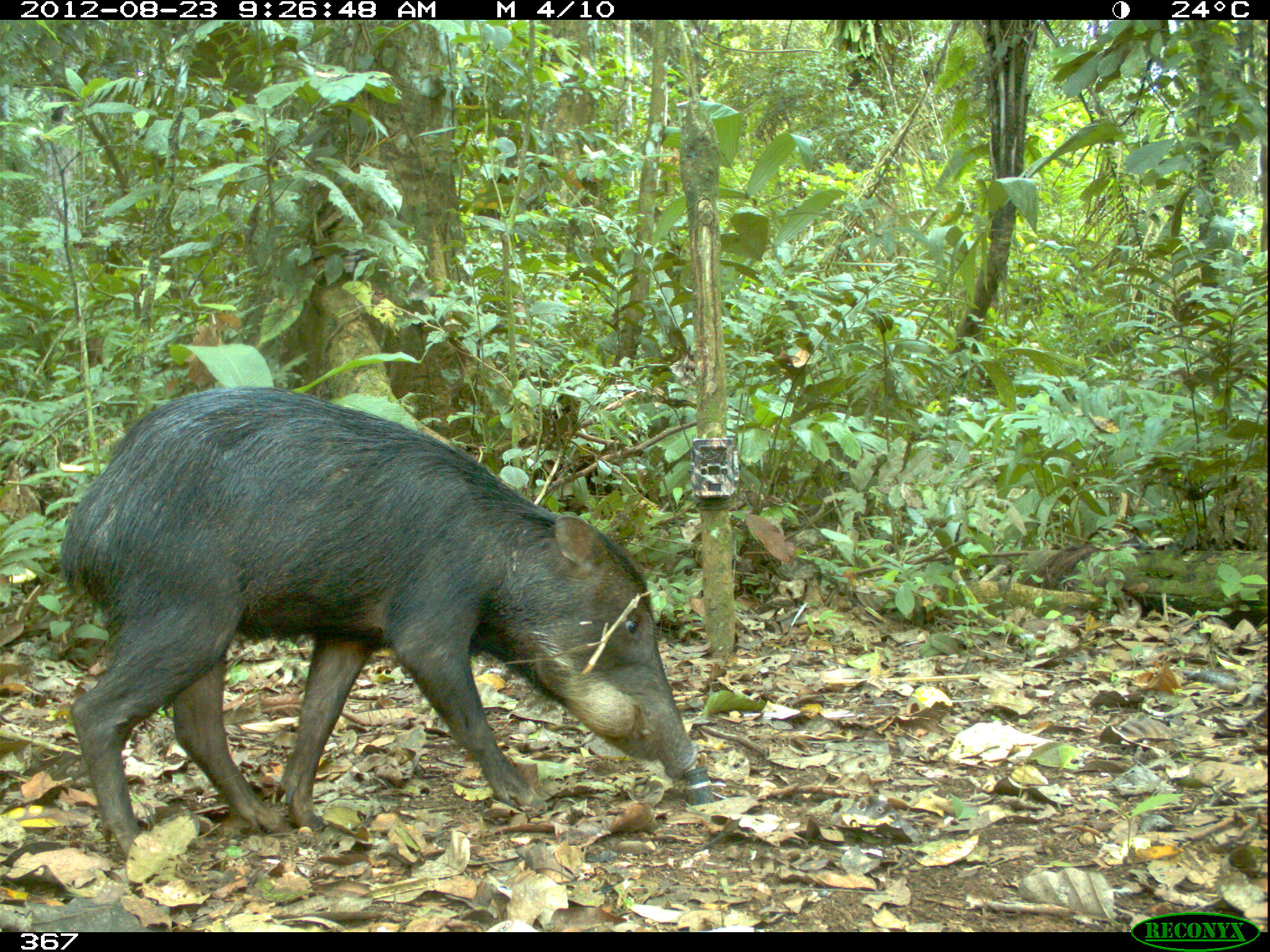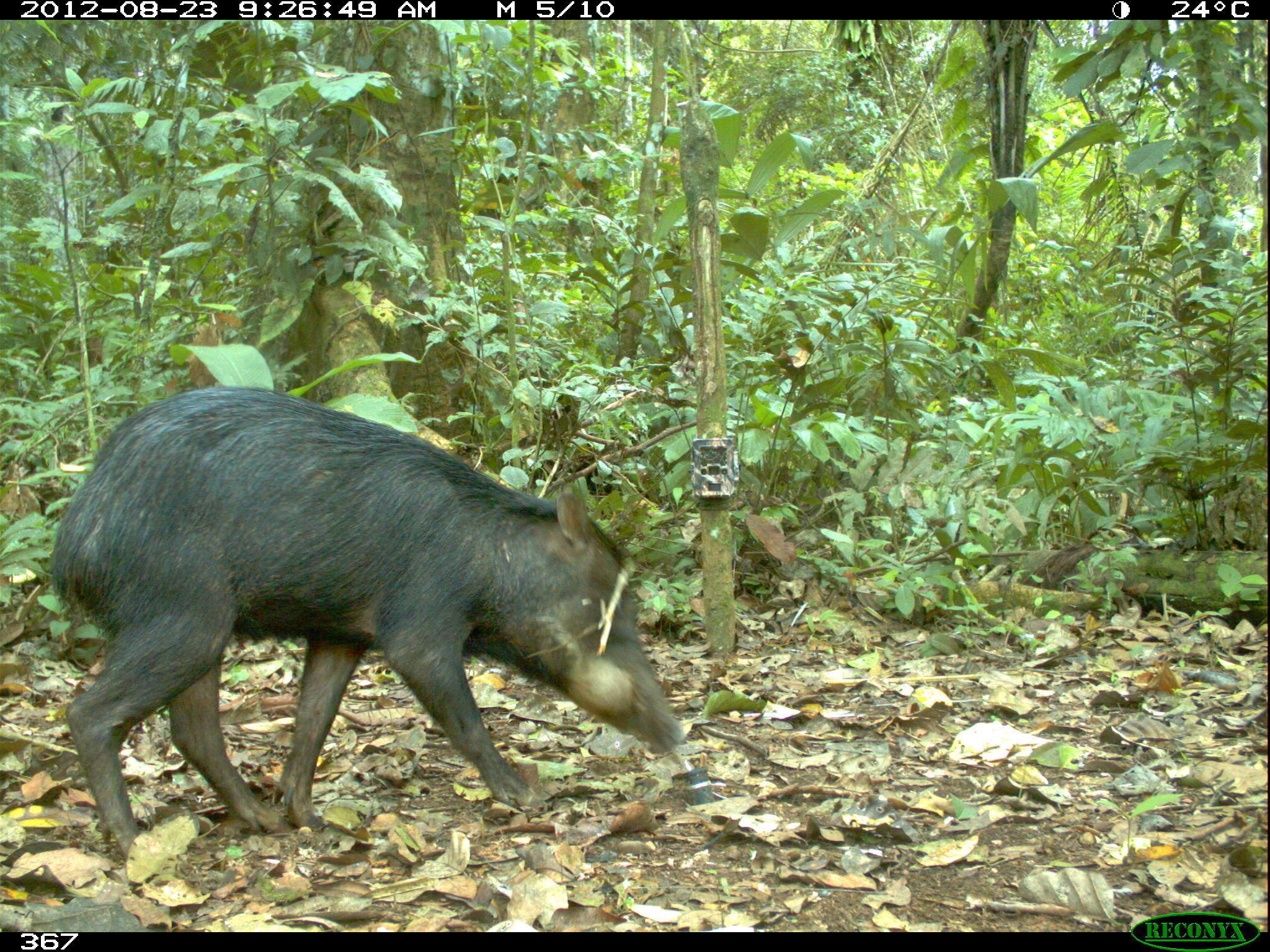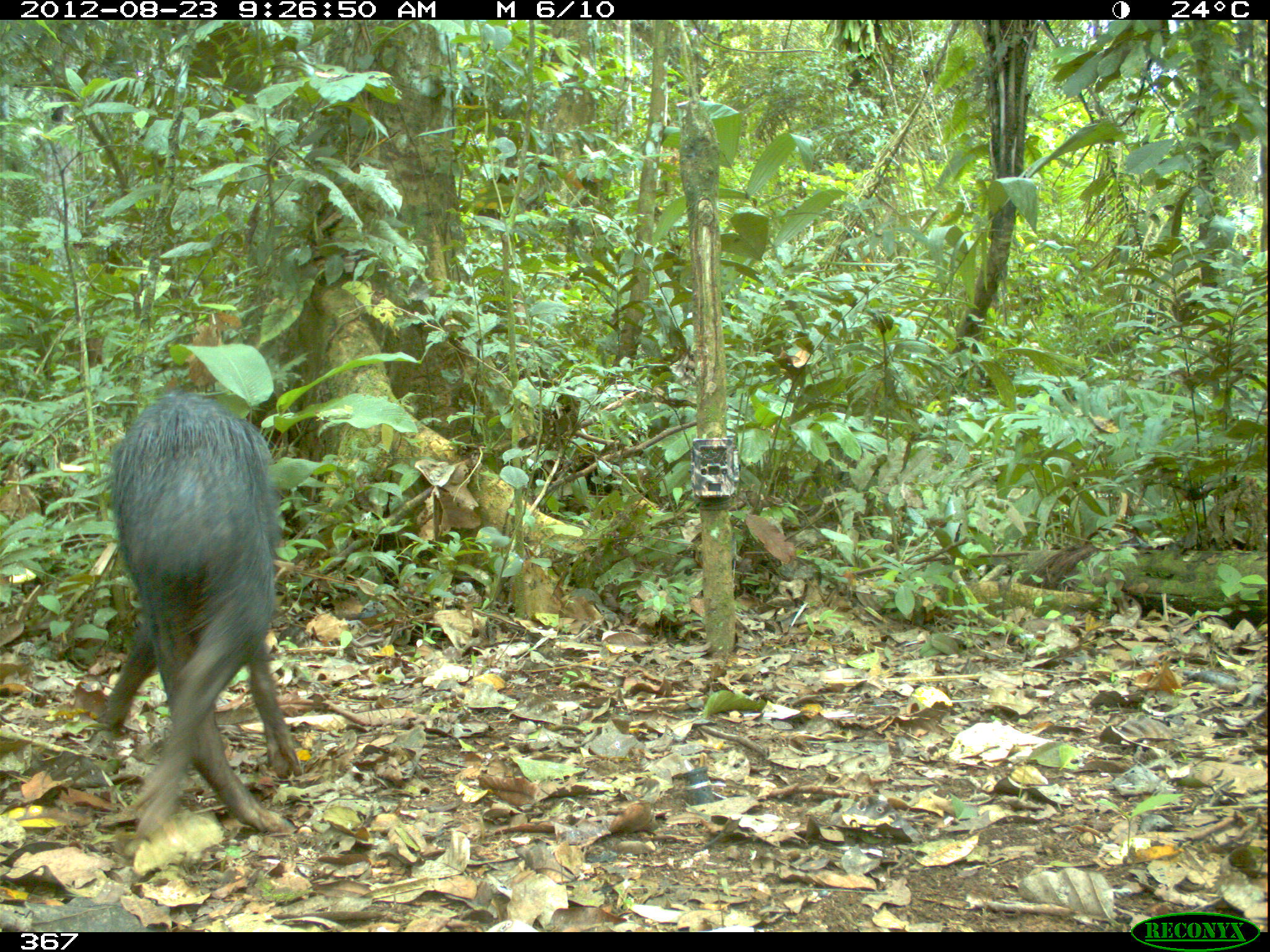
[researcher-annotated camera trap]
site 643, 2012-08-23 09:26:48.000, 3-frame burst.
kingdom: Animalia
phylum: Chordata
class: Mammalia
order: Artiodactyla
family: Tayassuidae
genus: Tayassu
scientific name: Tayassu pecari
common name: white-lipped peccary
Tayassu pecari (white-lipped peccary).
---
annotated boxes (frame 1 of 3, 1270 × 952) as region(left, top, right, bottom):
tayassu pecari: region(61, 386, 703, 875)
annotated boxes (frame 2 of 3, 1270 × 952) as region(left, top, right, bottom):
tayassu pecari: region(50, 384, 686, 866)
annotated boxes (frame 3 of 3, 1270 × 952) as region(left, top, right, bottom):
tayassu pecari: region(98, 393, 301, 844)